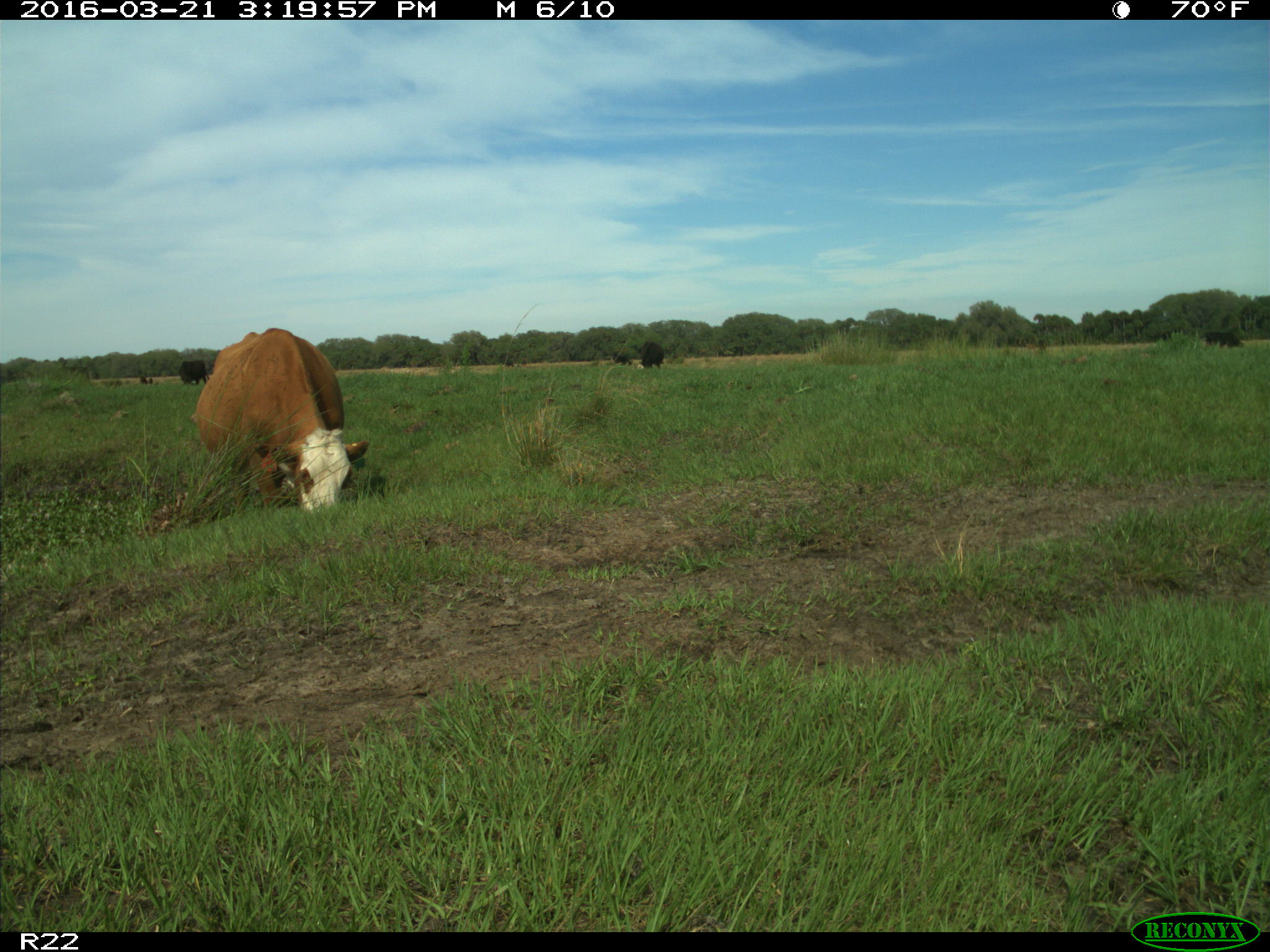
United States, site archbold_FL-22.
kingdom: Animalia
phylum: Chordata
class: Mammalia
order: Artiodactyla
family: Bovidae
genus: Bos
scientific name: Bos taurus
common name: domestic cow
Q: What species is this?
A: Bos taurus (domestic cow).